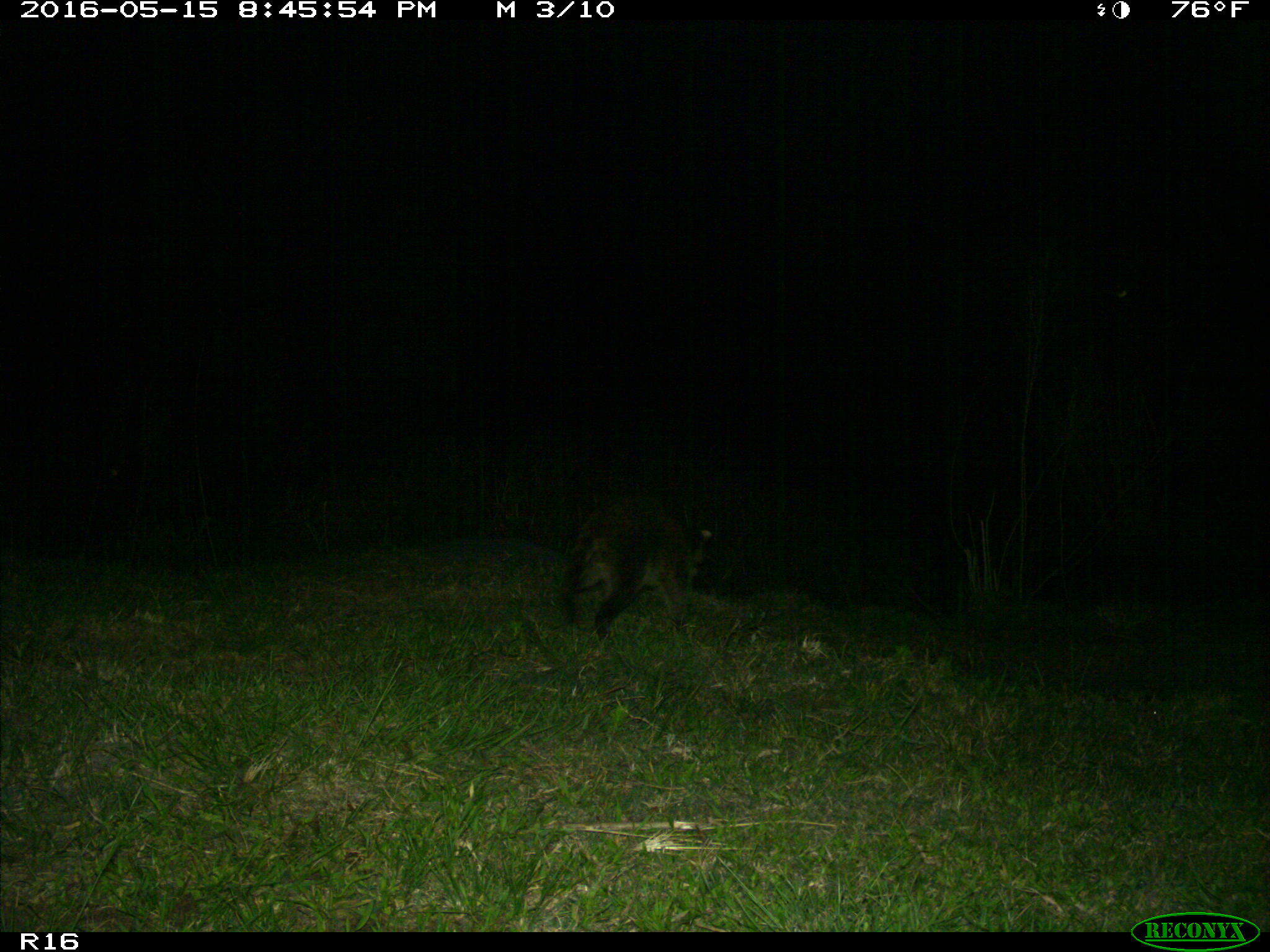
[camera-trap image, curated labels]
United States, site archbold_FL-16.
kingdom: Animalia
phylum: Chordata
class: Mammalia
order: Carnivora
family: Procyonidae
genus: Procyon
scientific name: Procyon lotor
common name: common raccoon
Procyon lotor (common raccoon).